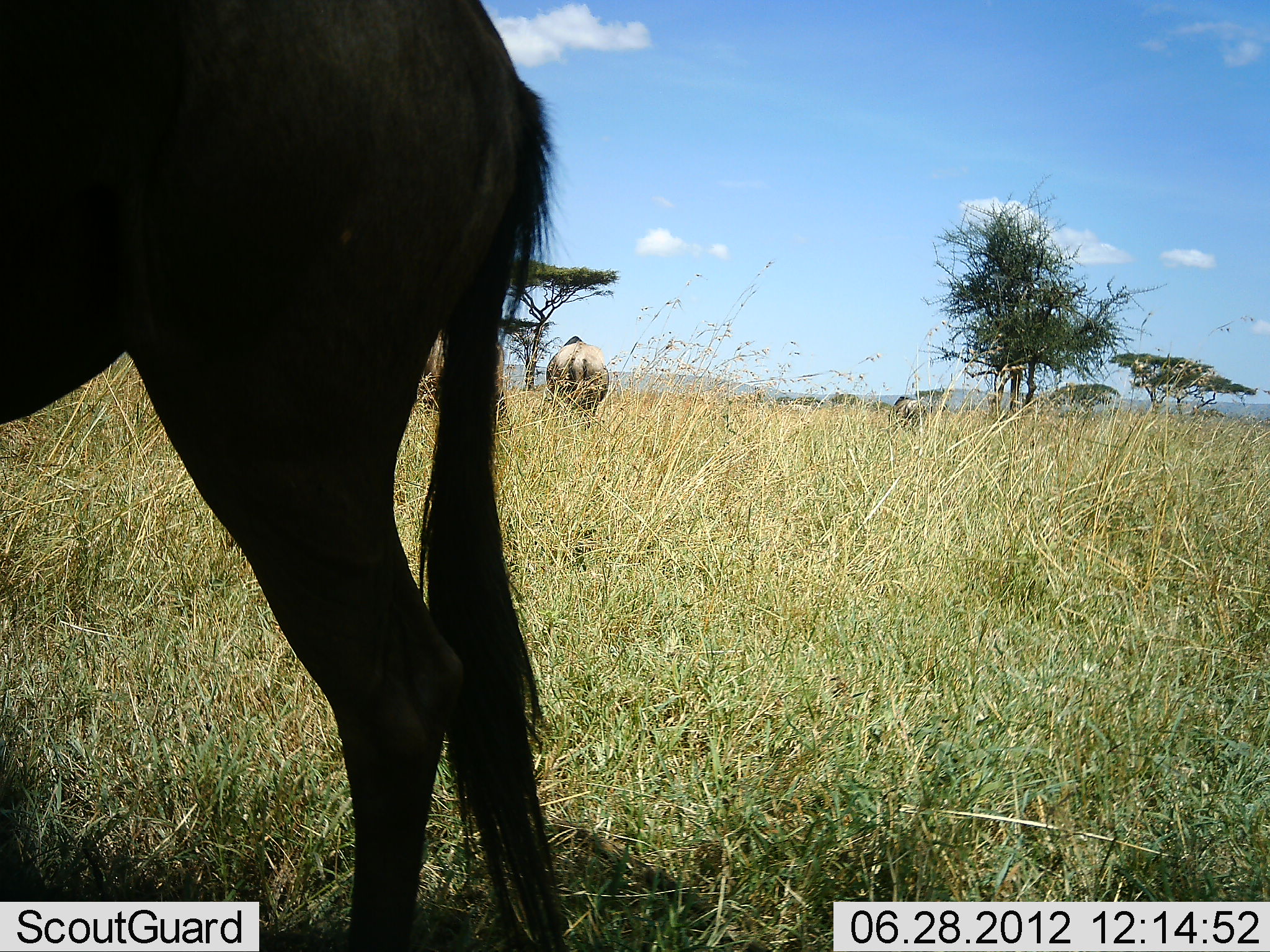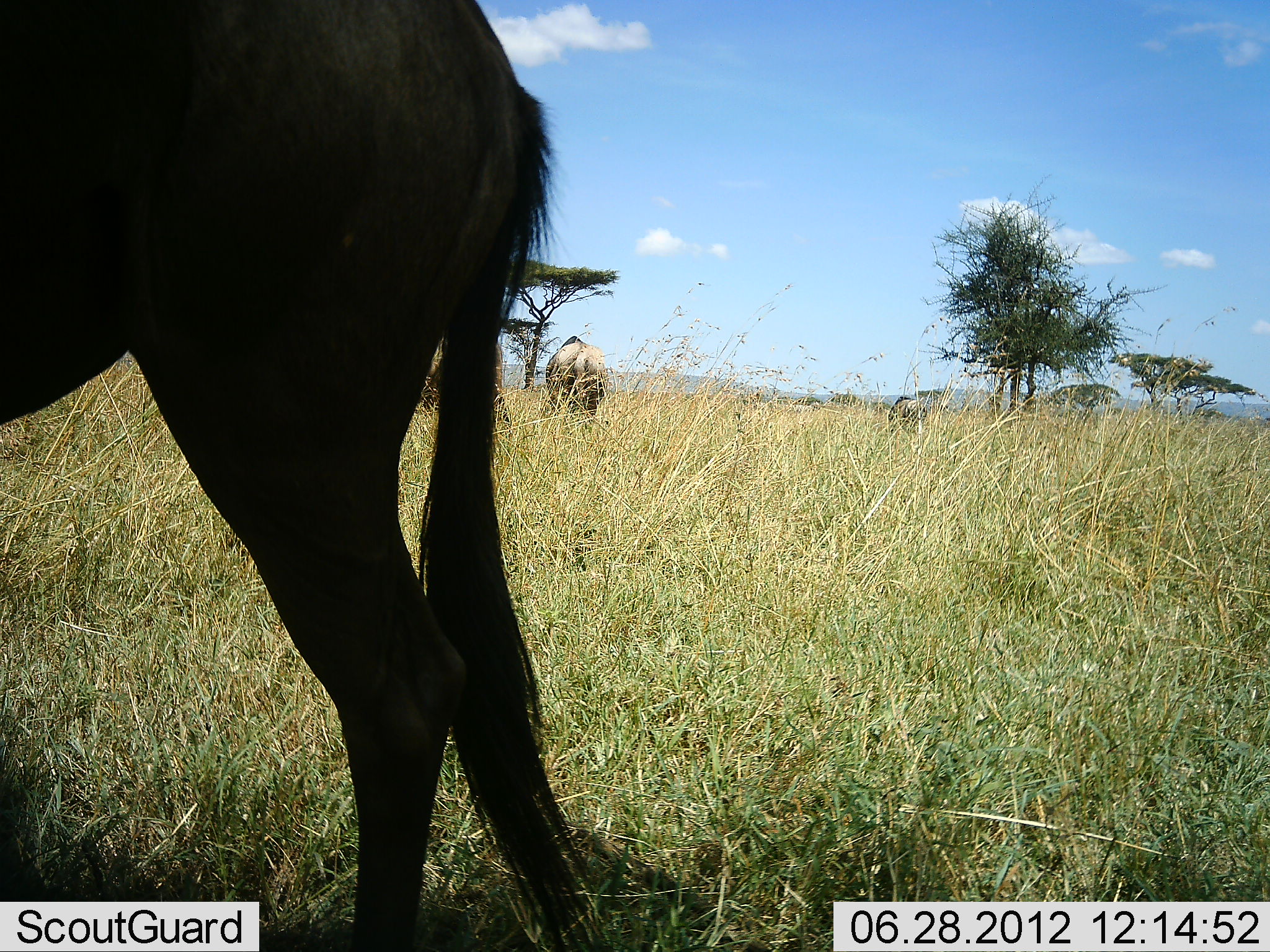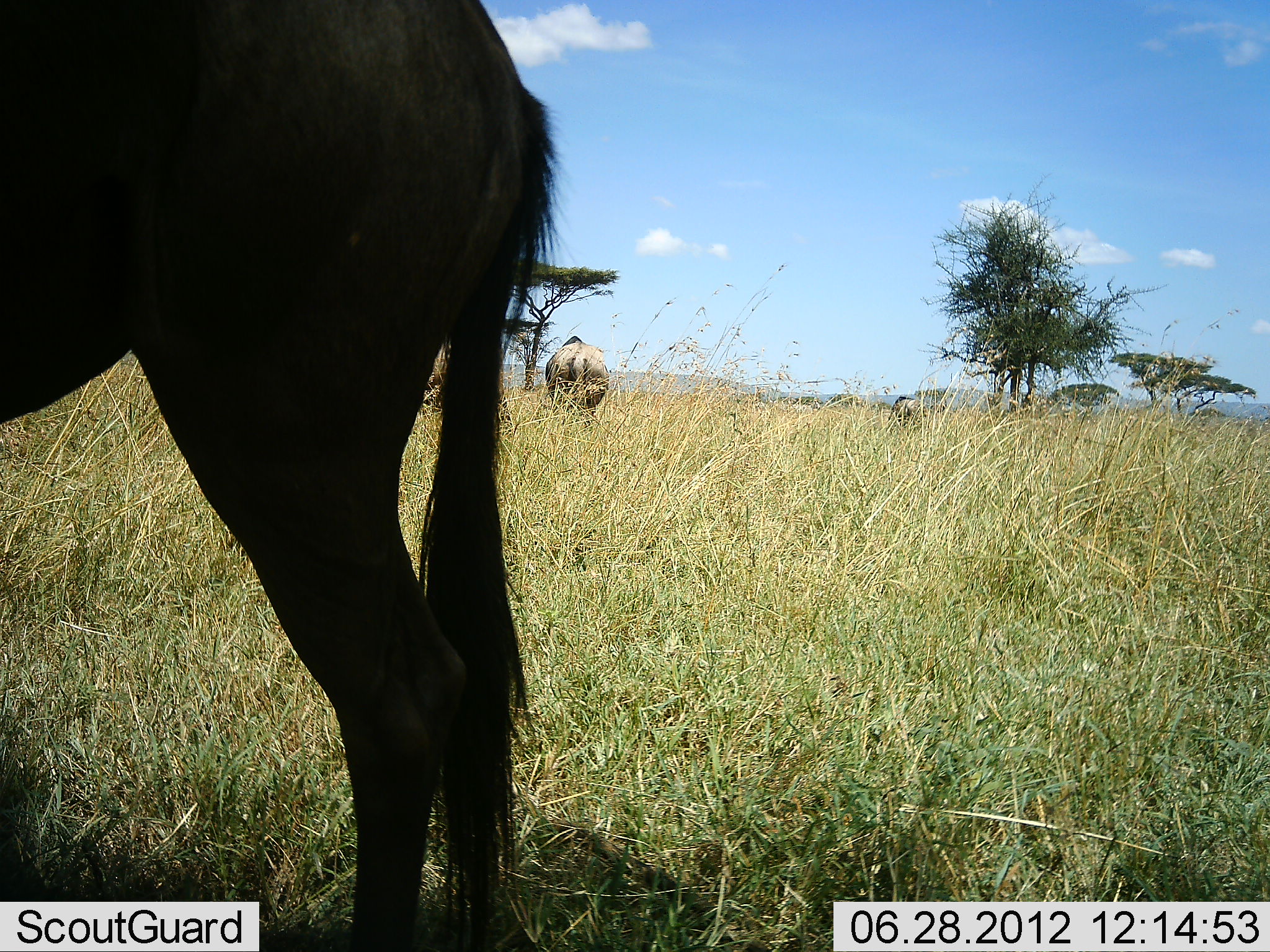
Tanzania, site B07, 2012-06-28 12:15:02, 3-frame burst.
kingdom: Animalia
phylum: Chordata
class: Mammalia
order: Artiodactyla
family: Bovidae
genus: Connochaetes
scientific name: Connochaetes taurinus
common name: blue wildebeest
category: wildebeest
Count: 3.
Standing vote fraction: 70%.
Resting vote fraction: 0%.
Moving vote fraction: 0%.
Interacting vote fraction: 0%.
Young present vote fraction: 0%.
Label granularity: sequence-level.